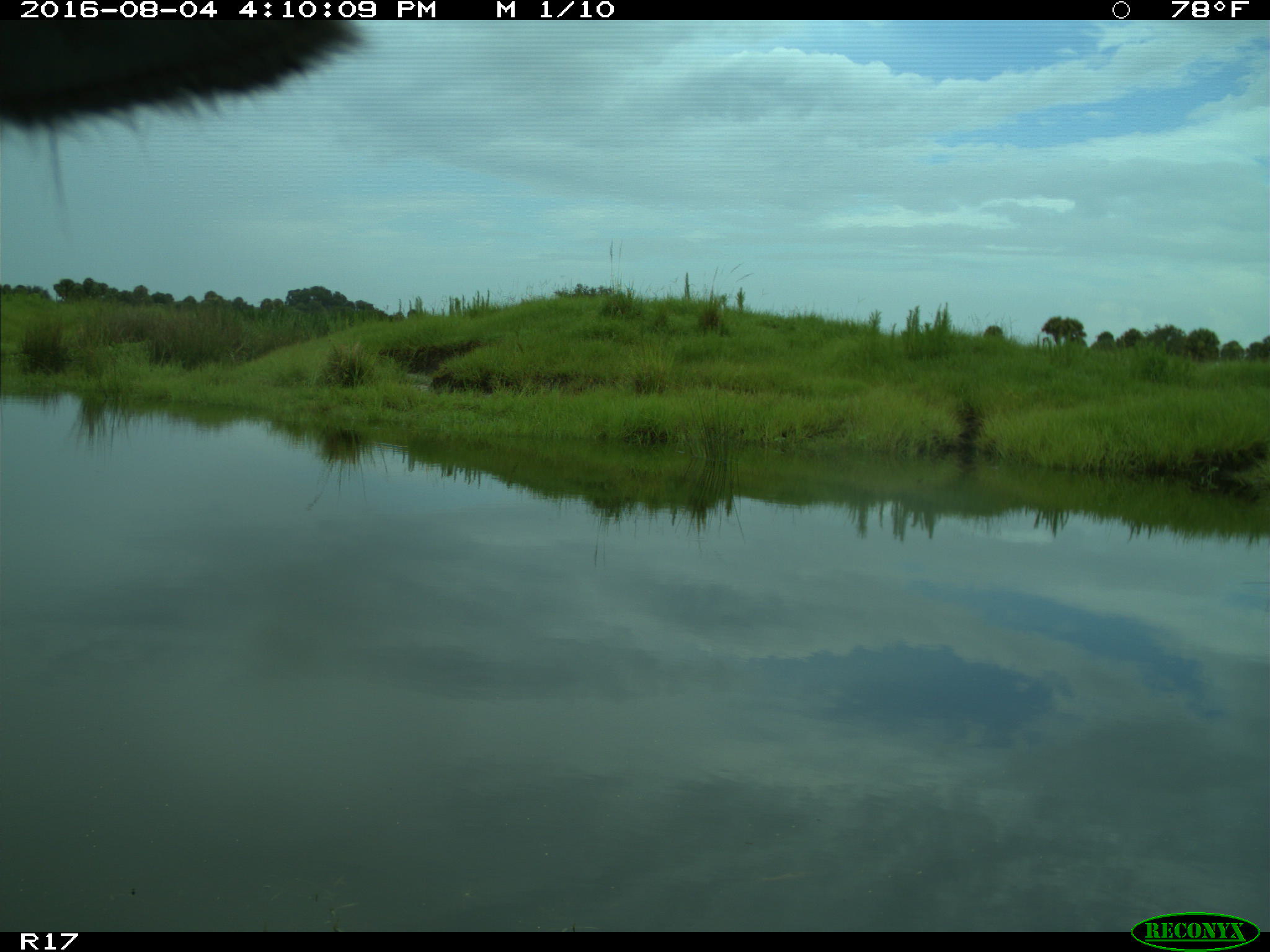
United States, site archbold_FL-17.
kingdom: Animalia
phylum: Chordata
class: Mammalia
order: Artiodactyla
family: Bovidae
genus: Bos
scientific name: Bos taurus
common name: domestic cow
Bos taurus (domestic cow).